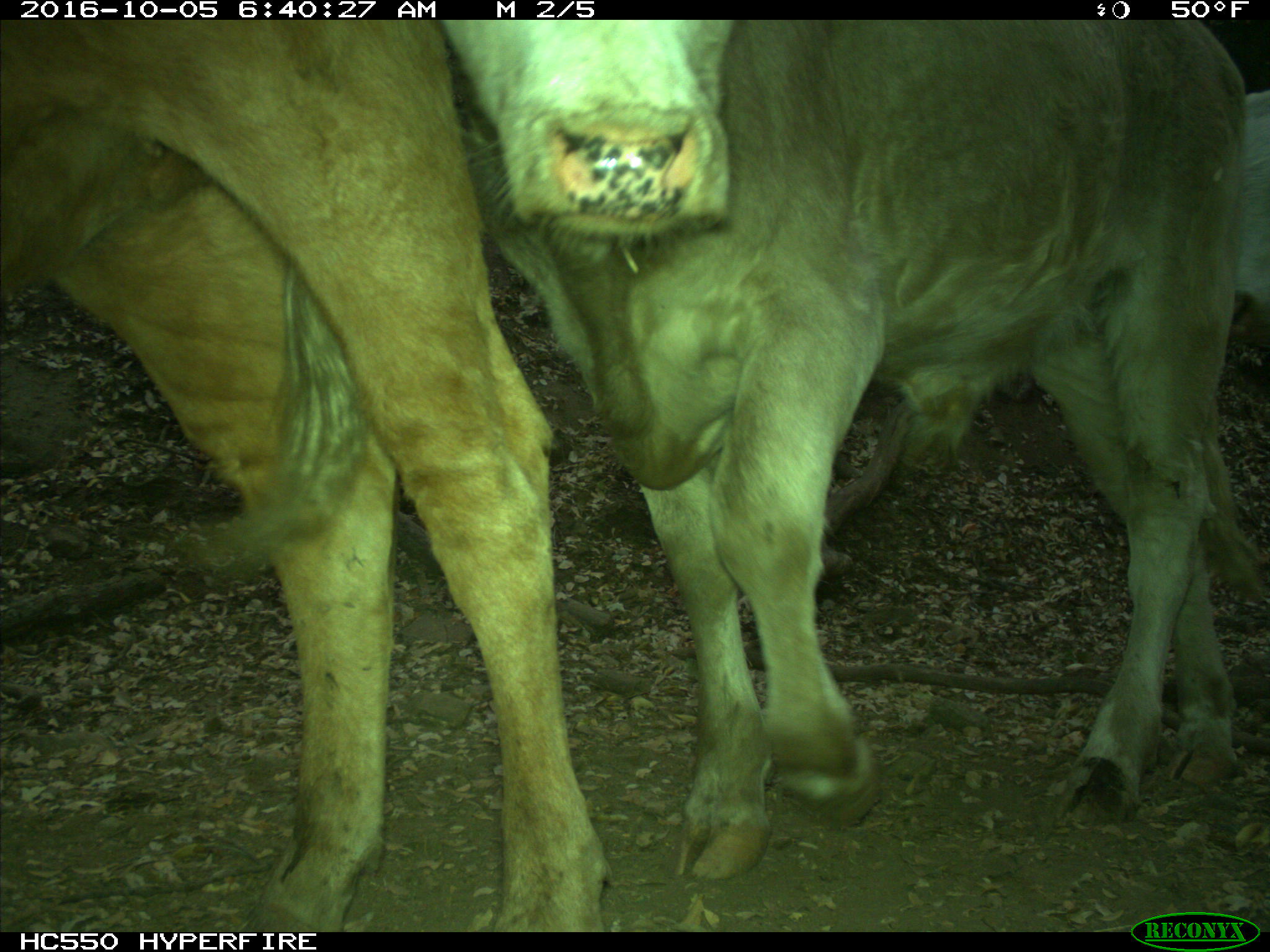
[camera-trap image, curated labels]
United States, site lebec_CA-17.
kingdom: Animalia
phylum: Chordata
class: Mammalia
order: Artiodactyla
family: Bovidae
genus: Bos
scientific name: Bos taurus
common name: domestic cow